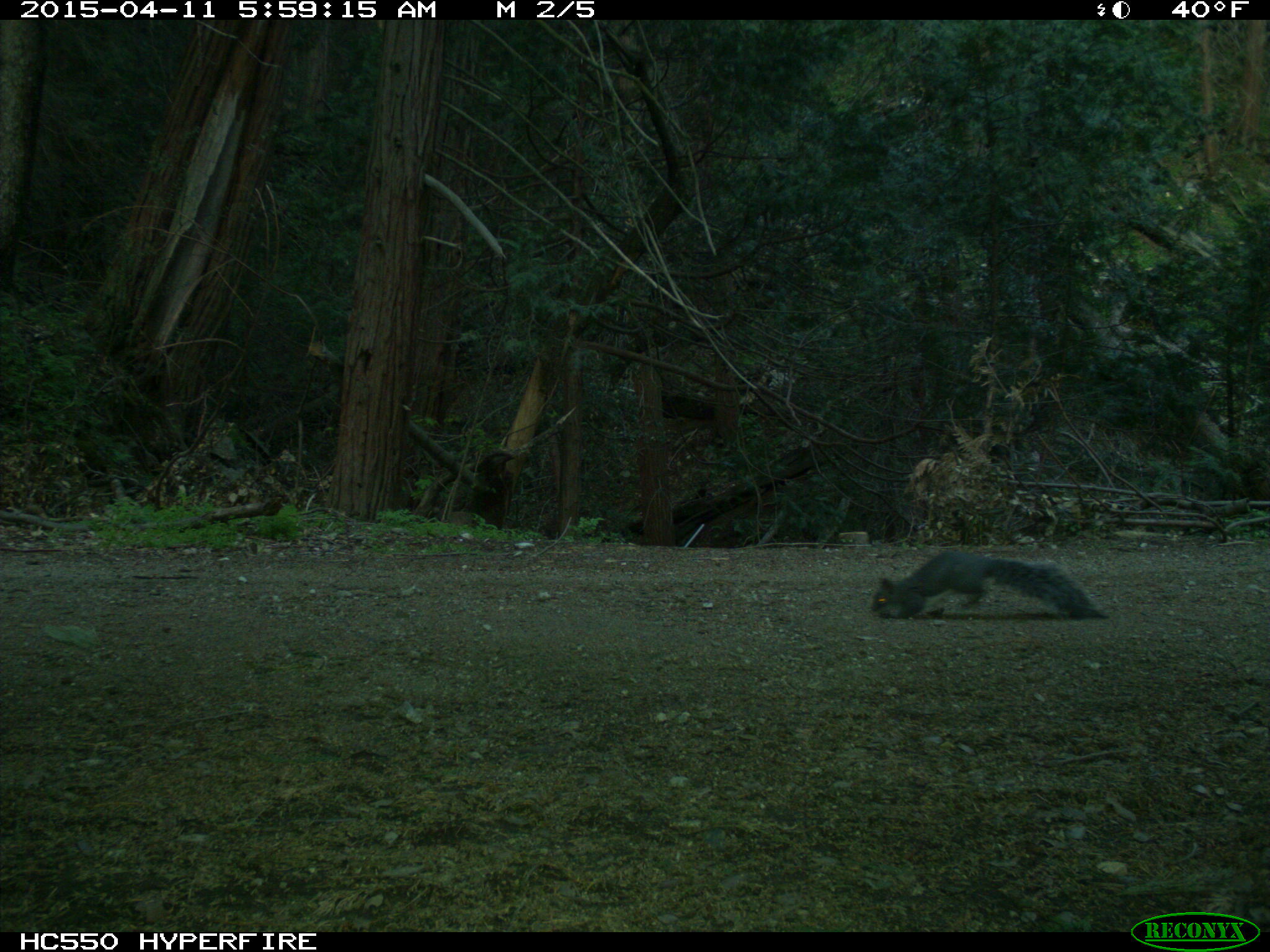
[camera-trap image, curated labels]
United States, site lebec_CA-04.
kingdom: Animalia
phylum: Chordata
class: Mammalia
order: Rodentia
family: Sciuridae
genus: Sciurus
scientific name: Sciurus carolinensis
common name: eastern gray squirrel